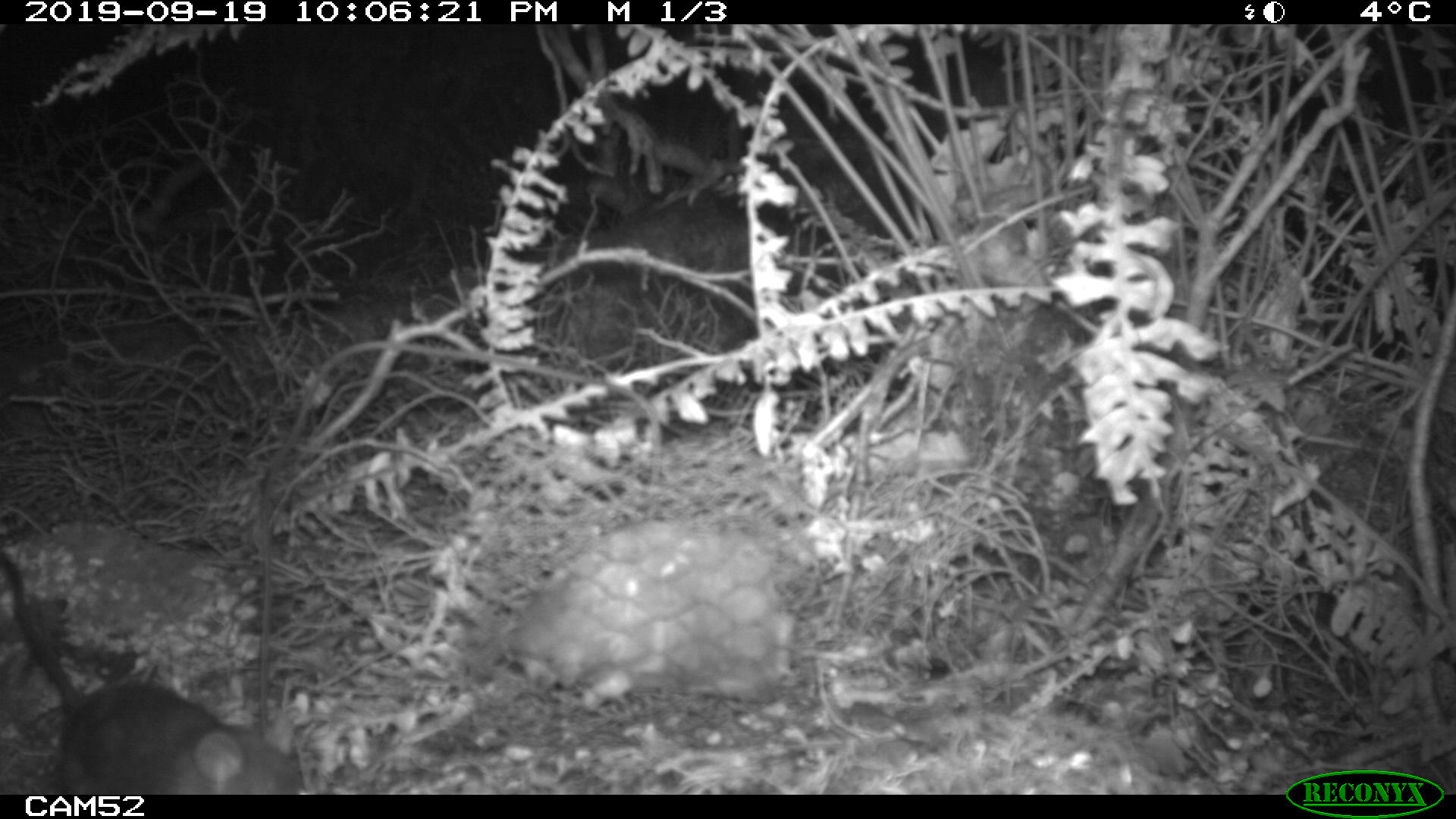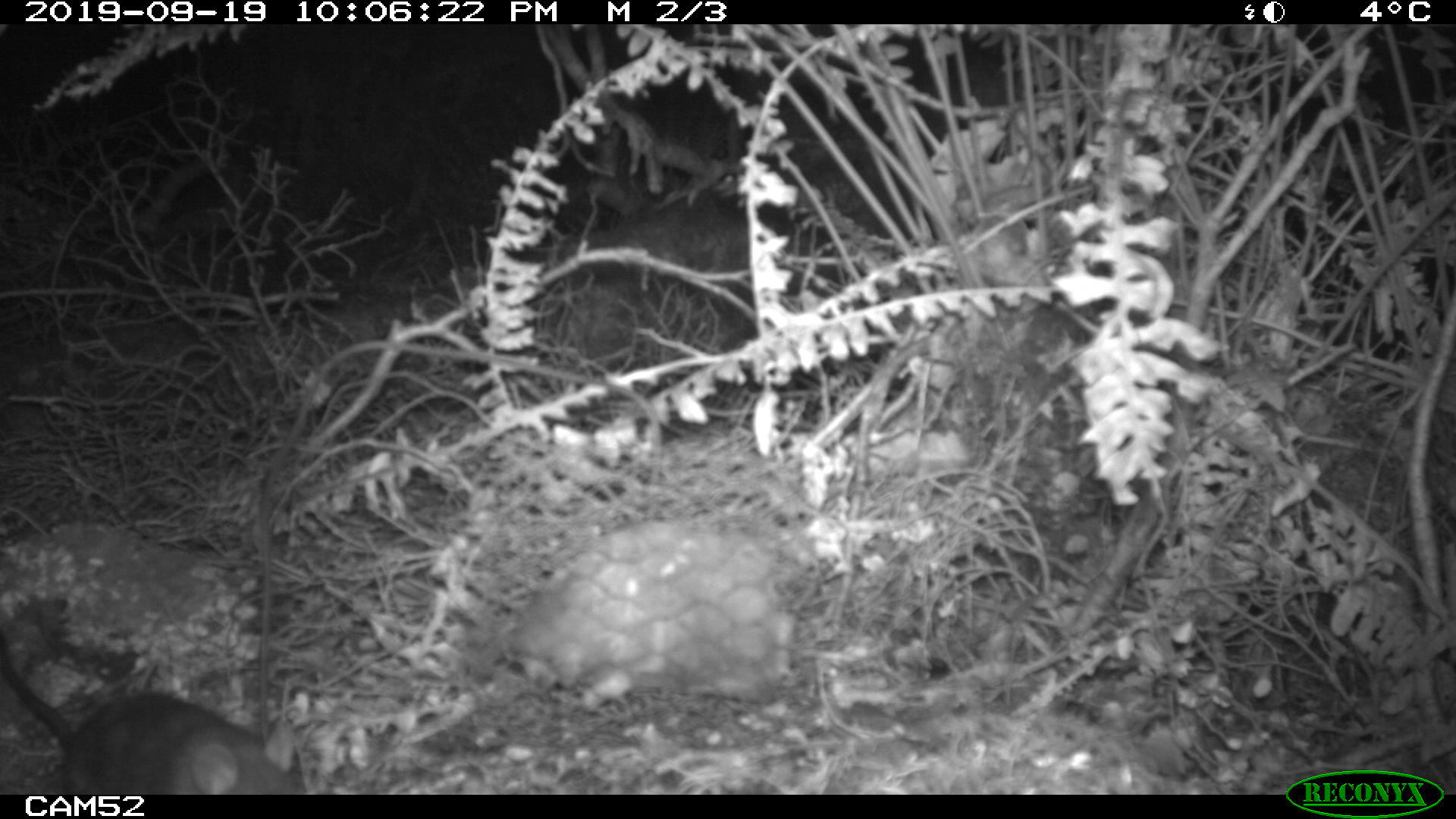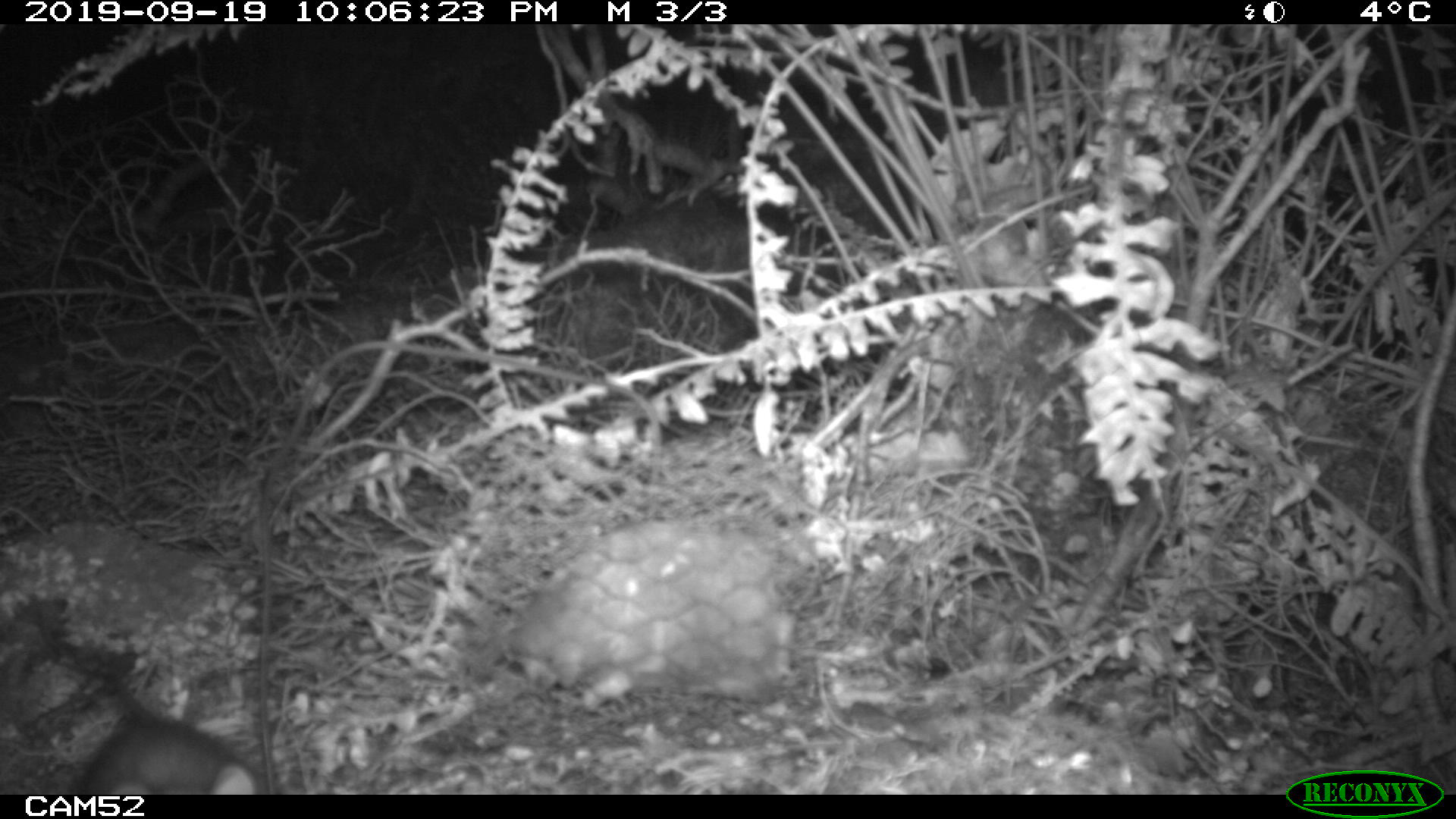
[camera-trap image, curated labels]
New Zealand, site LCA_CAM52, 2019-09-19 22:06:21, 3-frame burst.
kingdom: Animalia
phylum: Chordata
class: Mammalia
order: Rodentia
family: Muridae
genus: Rattus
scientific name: Rattus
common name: rat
Rat (Rattus).